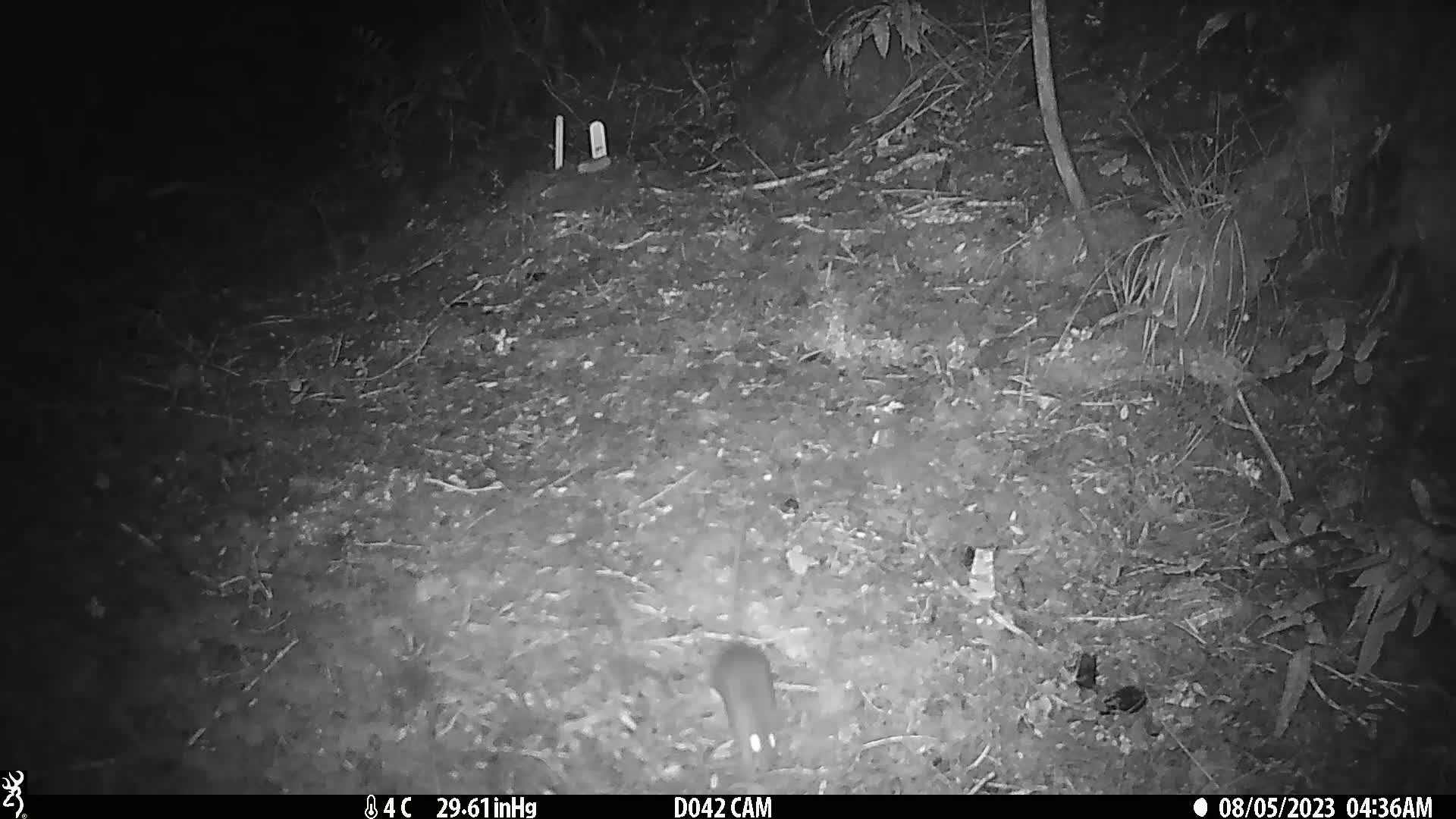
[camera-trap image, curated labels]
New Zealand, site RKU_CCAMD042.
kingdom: Animalia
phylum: Chordata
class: Mammalia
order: Rodentia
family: Muridae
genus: Rattus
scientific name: Rattus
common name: rat